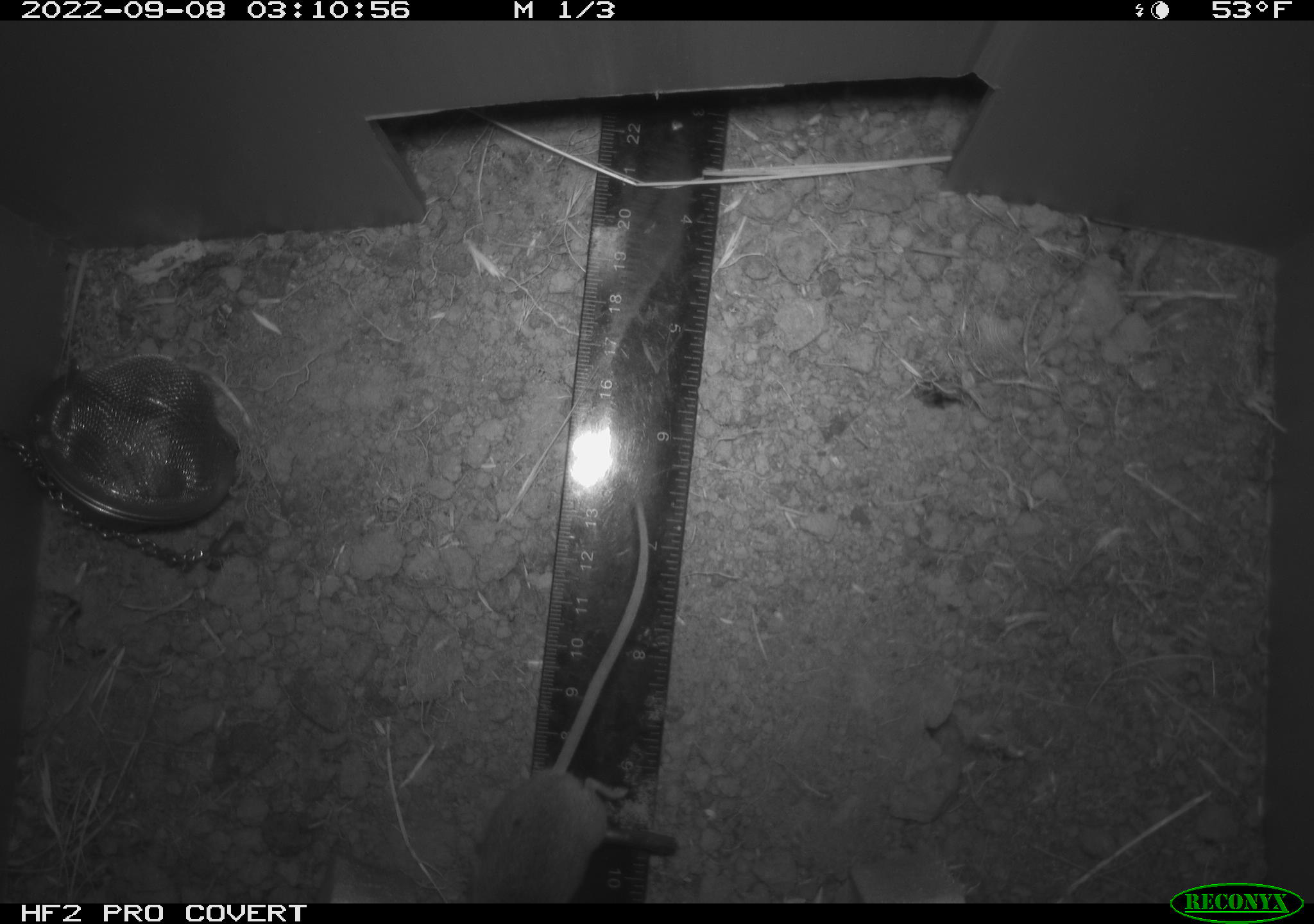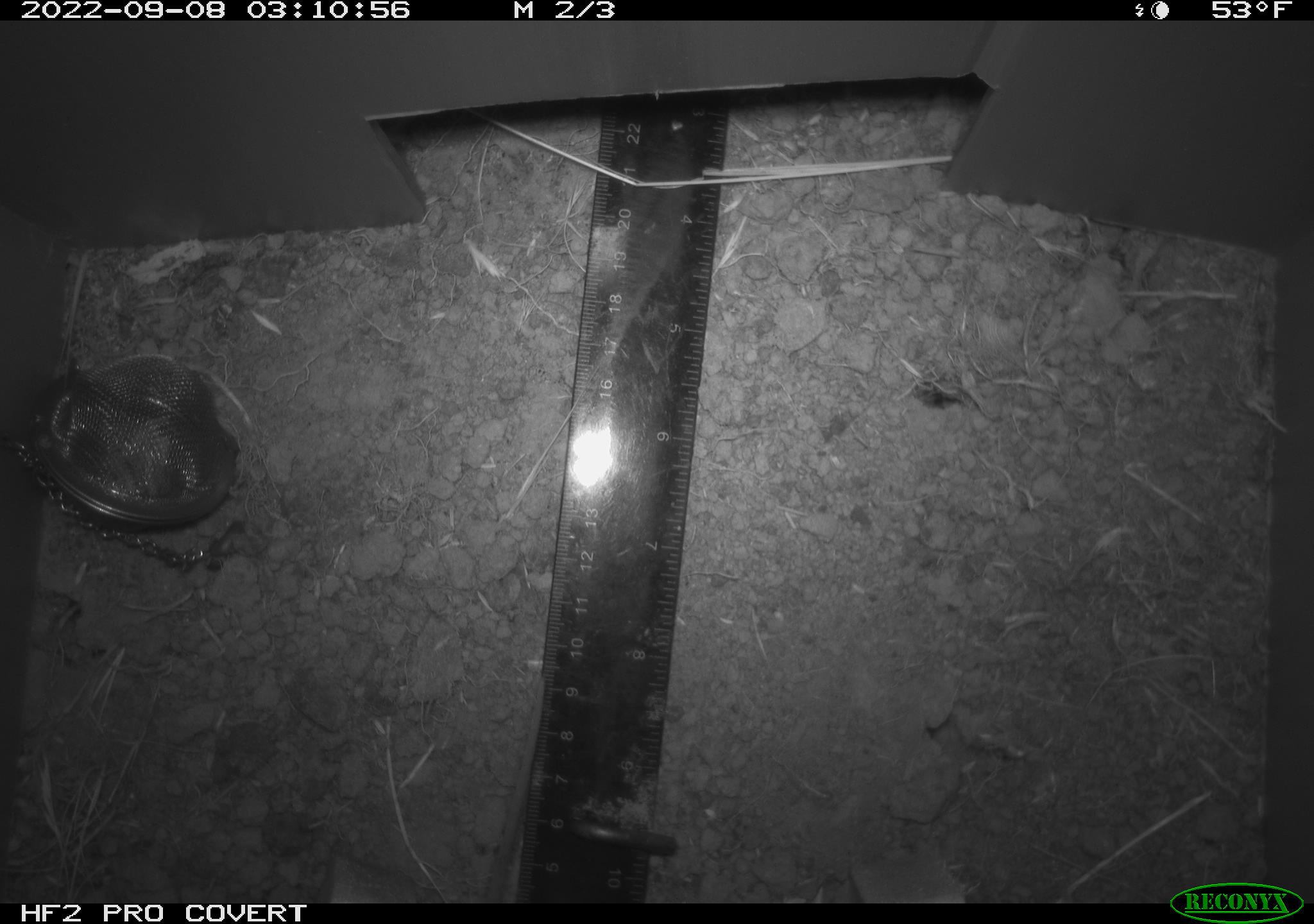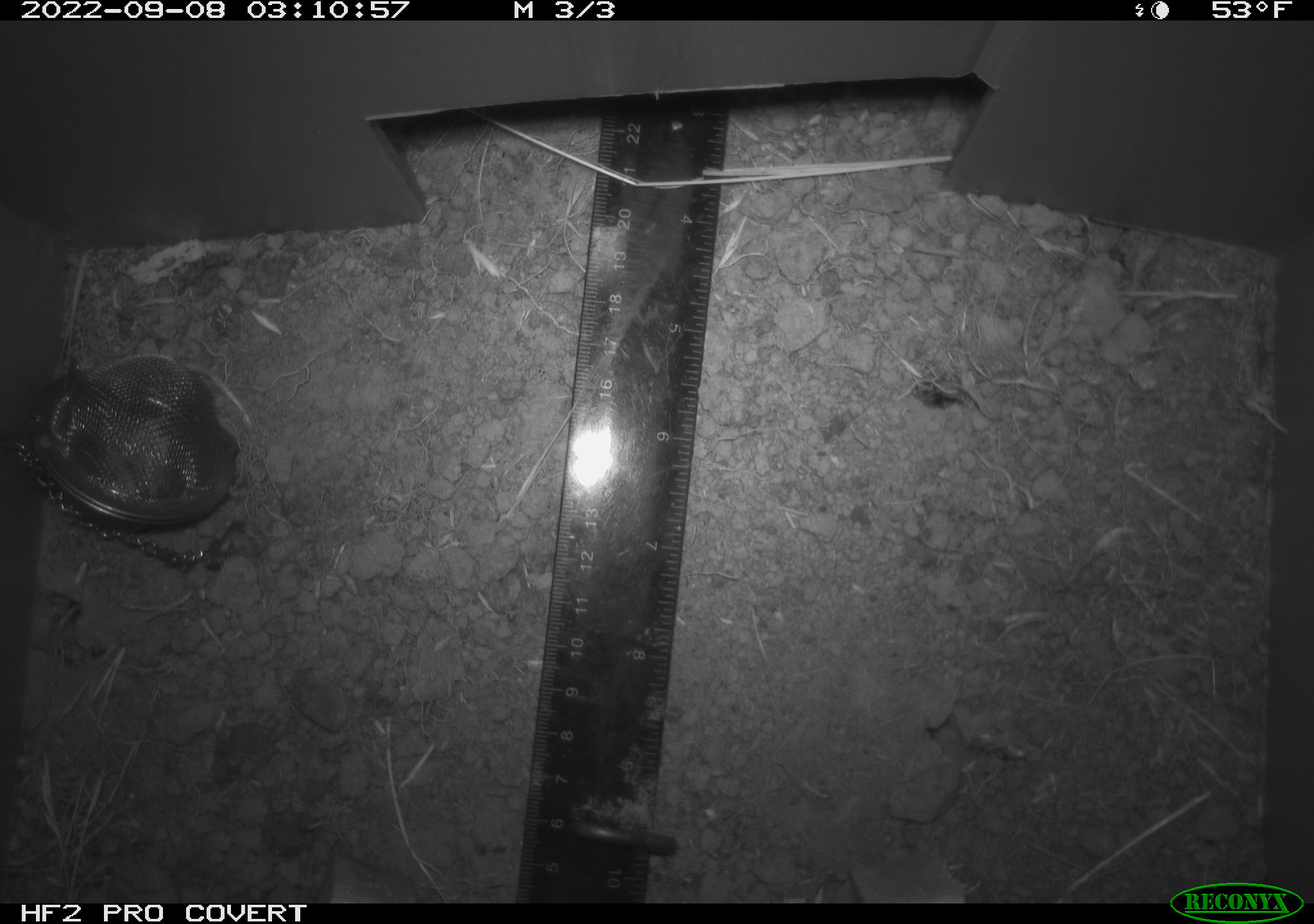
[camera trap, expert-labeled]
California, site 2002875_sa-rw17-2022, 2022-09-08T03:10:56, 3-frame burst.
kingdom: Animalia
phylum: Chordata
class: Mammalia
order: Rodentia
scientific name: Rodentia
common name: mouse species